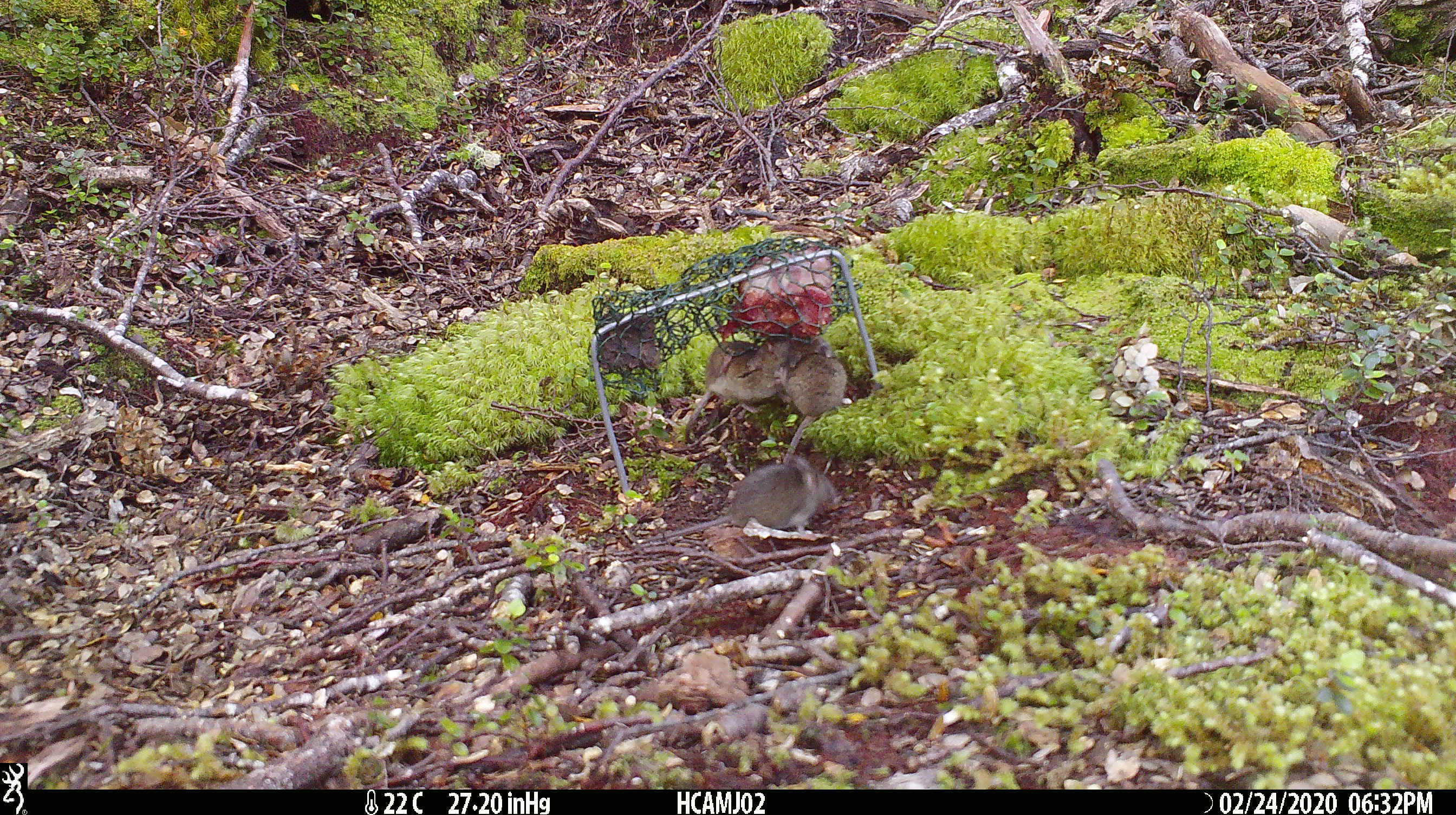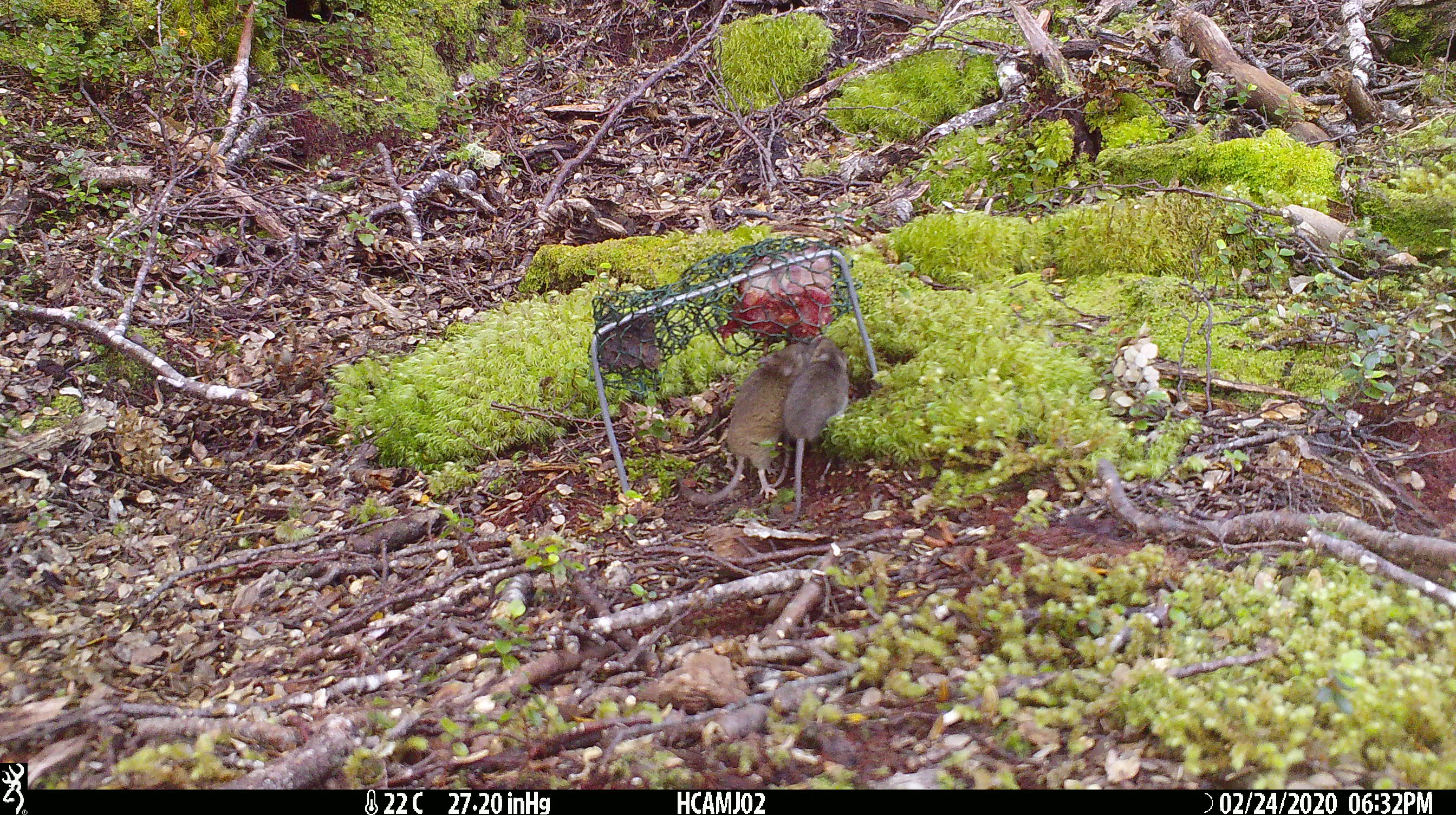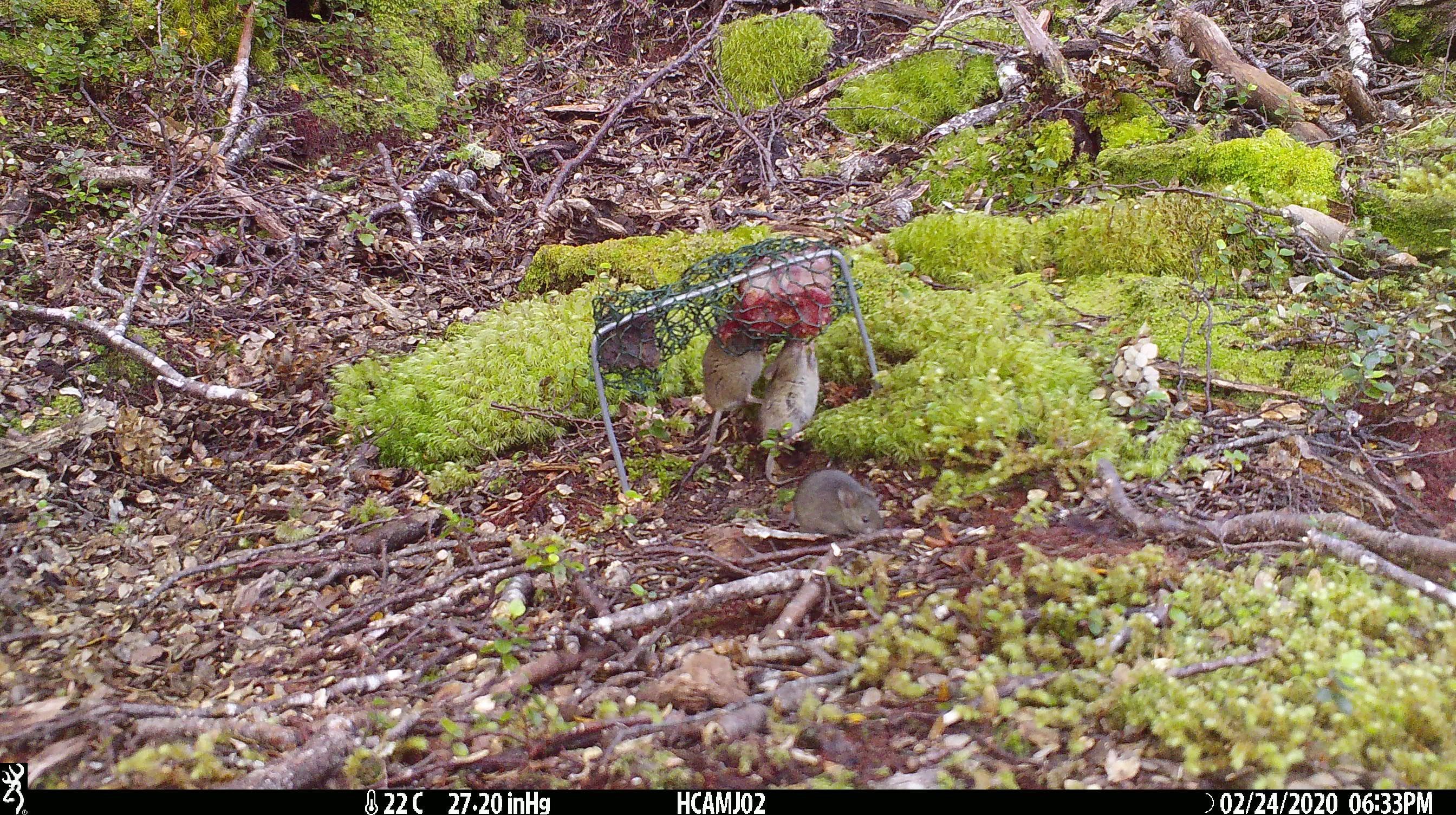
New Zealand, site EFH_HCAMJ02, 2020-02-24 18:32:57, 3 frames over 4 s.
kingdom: Animalia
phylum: Chordata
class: Mammalia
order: Rodentia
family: Muridae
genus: Mus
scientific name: Mus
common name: mouse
Mouse (Mus).